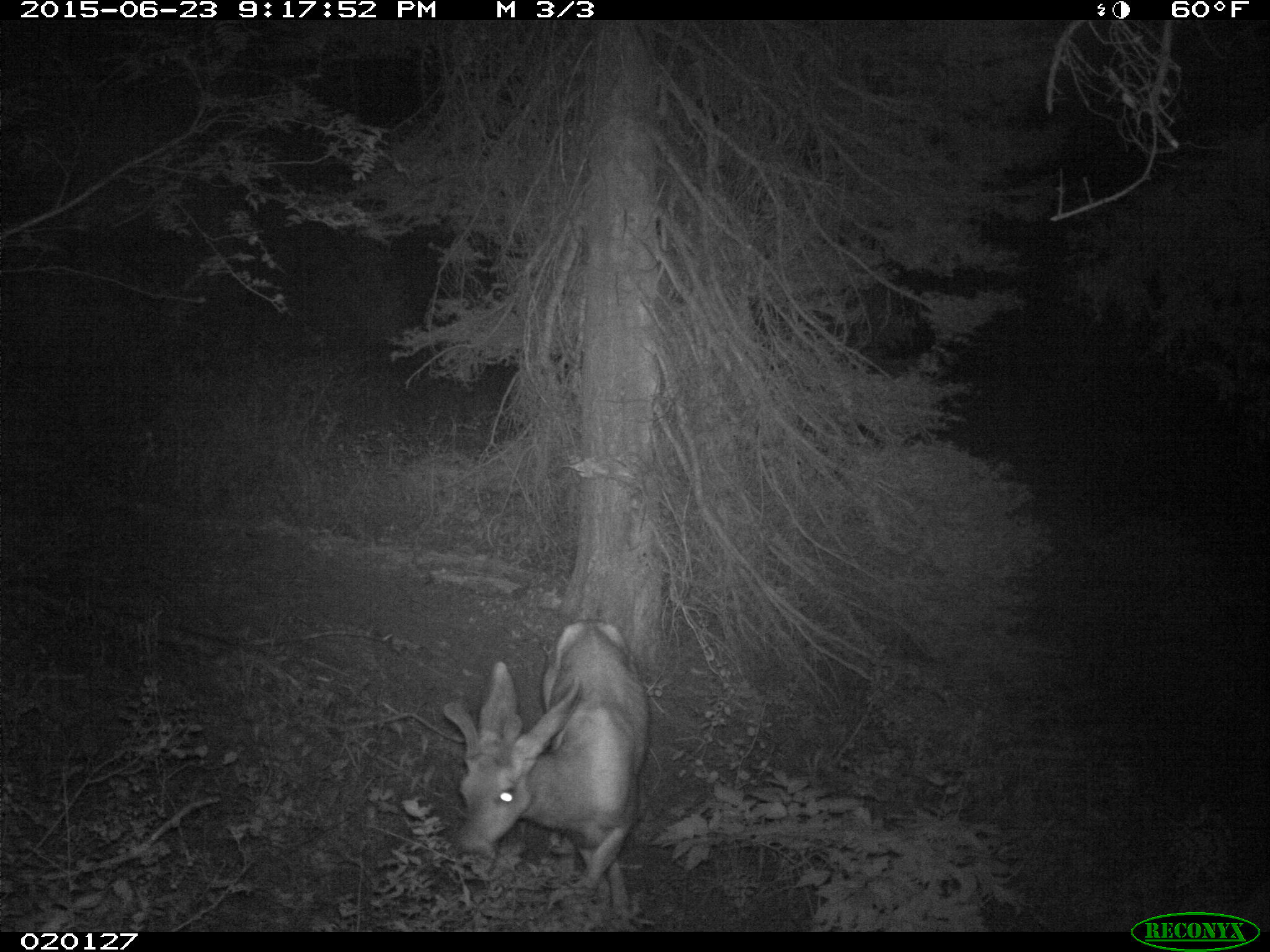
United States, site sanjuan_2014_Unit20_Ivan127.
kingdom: Animalia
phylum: Chordata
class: Mammalia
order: Artiodactyla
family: Cervidae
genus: Odocoileus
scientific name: Odocoileus hemionus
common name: mule deer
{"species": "Odocoileus hemionus (mule deer)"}